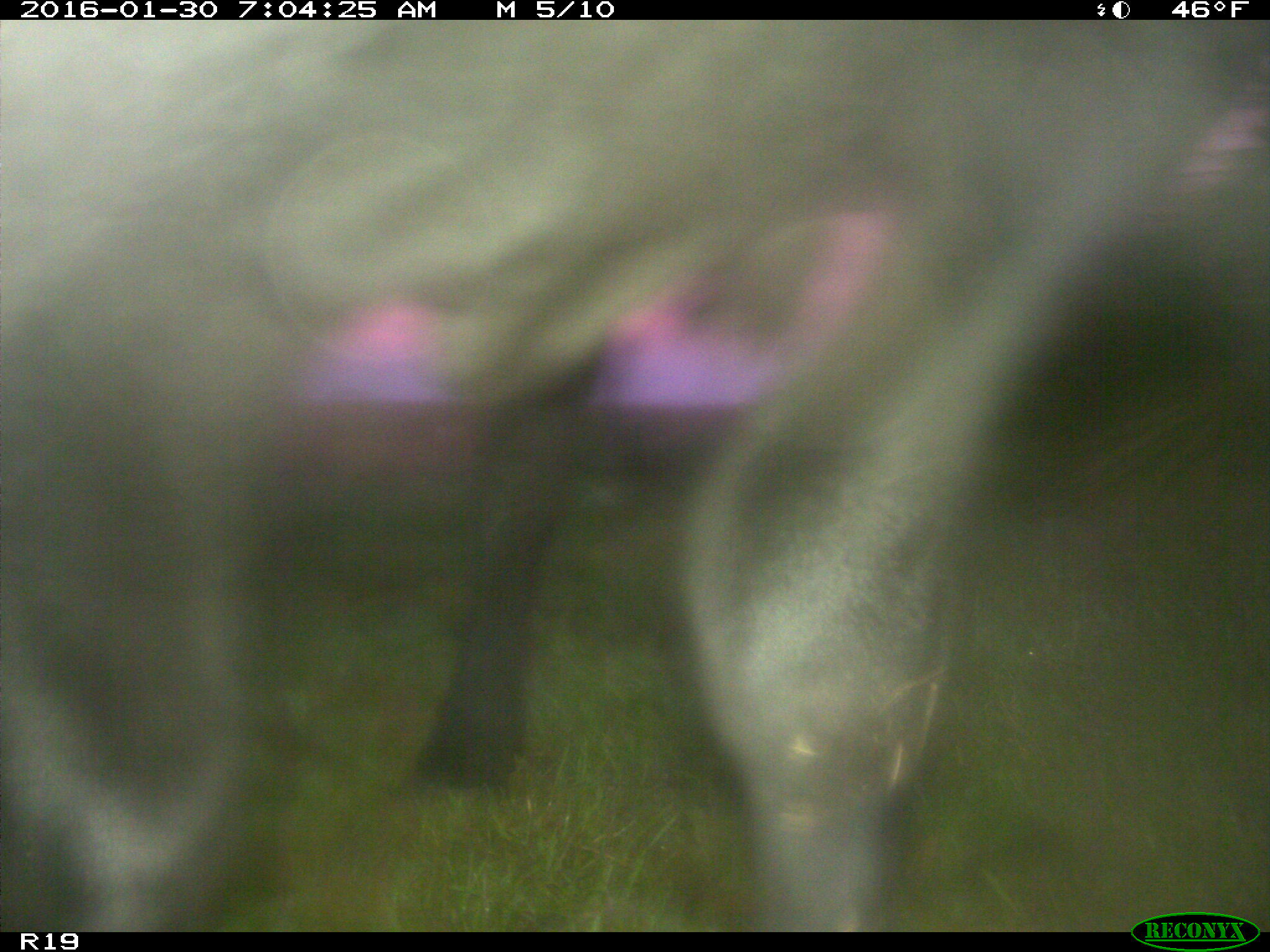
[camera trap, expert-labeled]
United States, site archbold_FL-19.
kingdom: Animalia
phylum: Chordata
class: Mammalia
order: Artiodactyla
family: Bovidae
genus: Bos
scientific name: Bos taurus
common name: domestic cow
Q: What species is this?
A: Bos taurus (domestic cow).